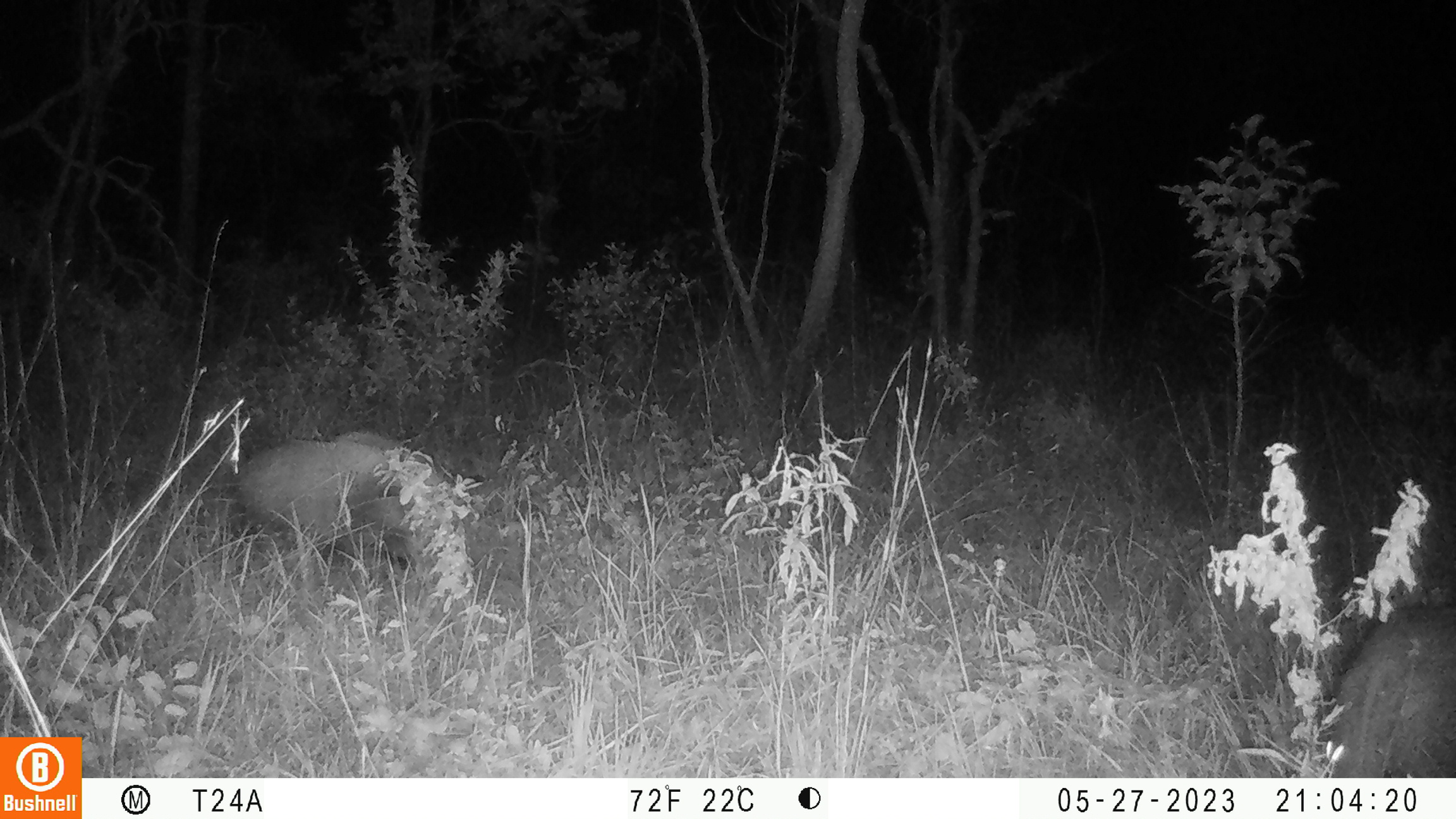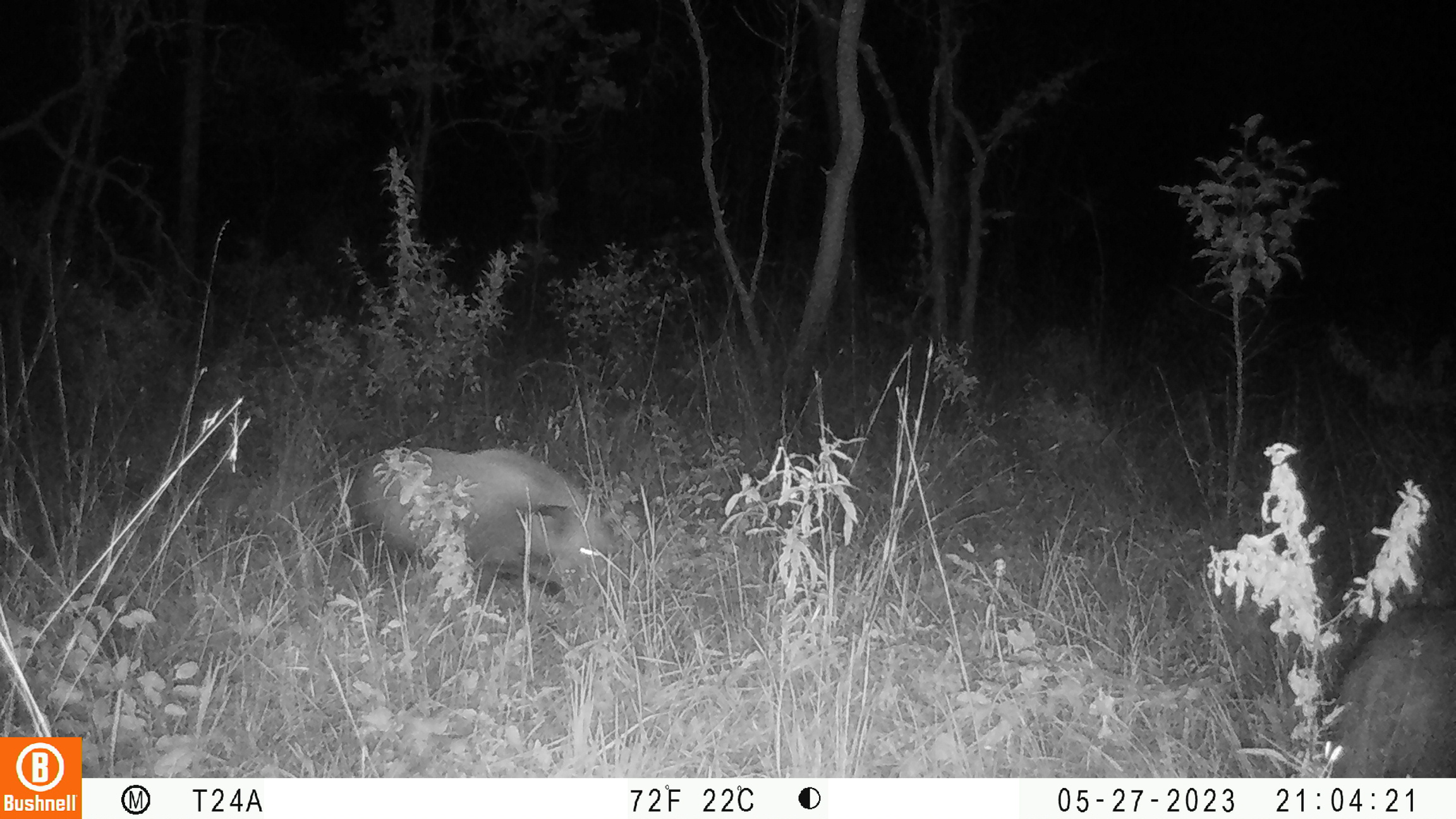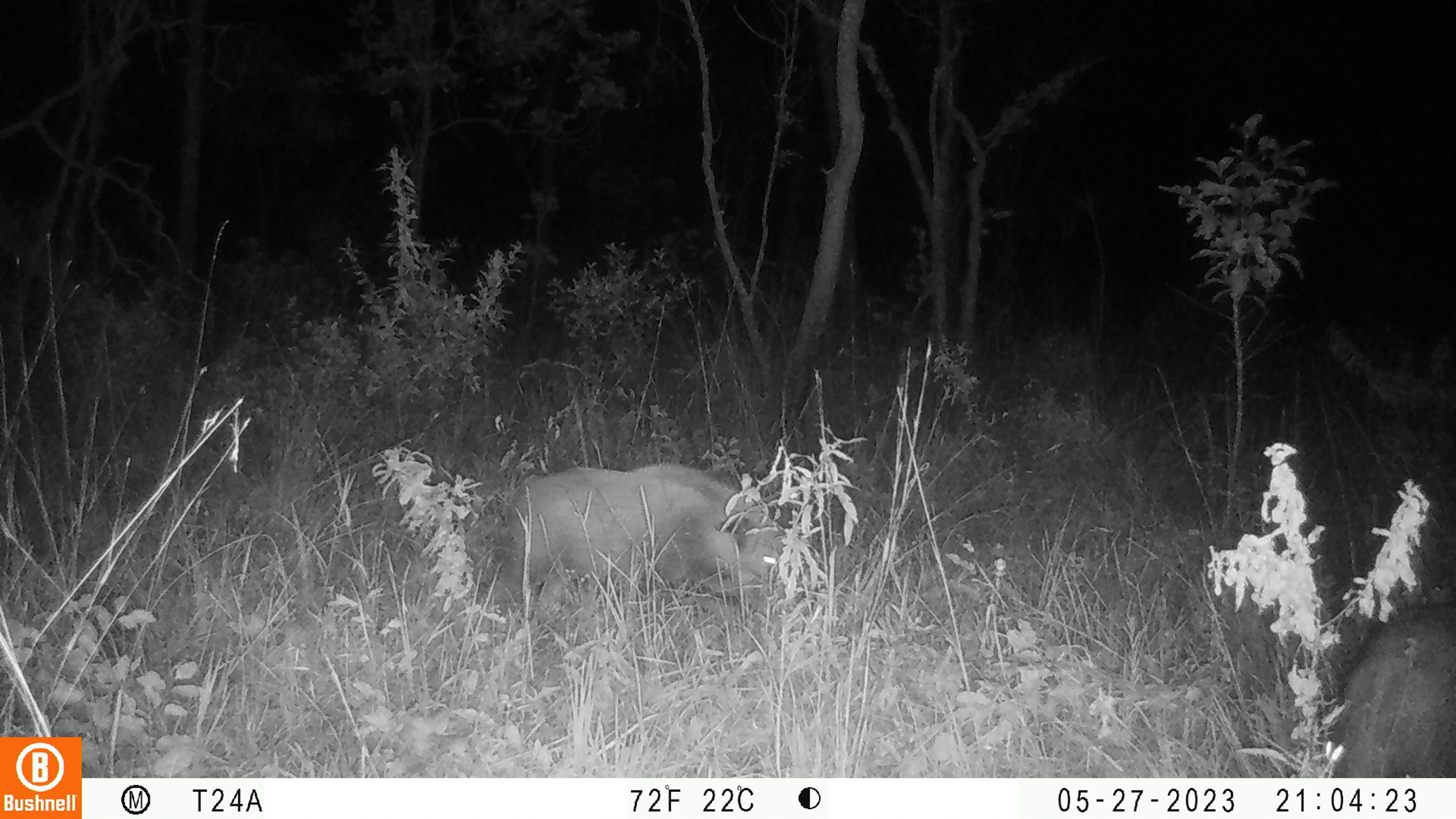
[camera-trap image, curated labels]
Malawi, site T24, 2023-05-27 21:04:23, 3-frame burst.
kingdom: Animalia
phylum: Chordata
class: Mammalia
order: Artiodactyla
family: Suidae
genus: Potamochoerus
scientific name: Potamochoerus larvatus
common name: bushpig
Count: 2.